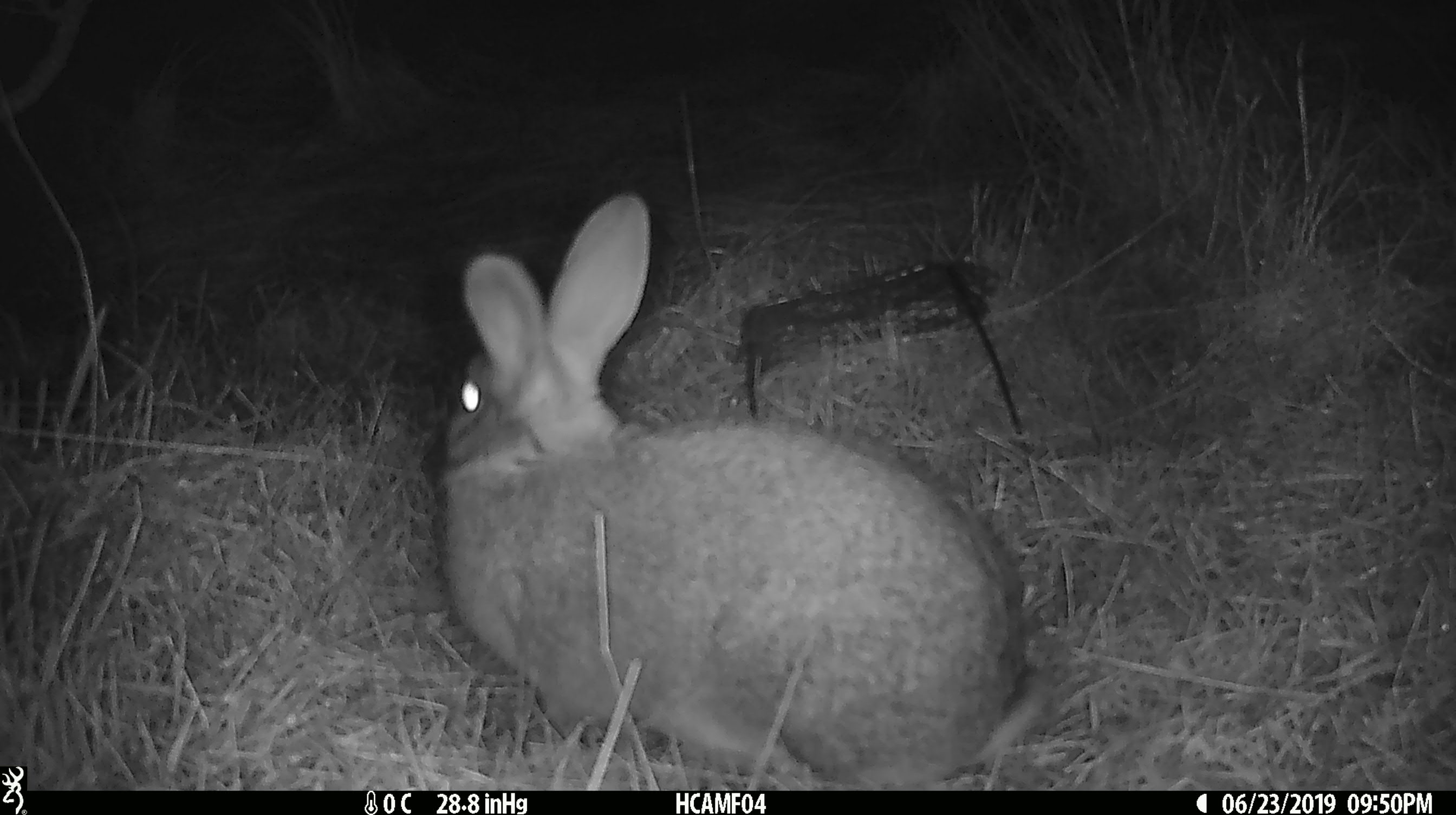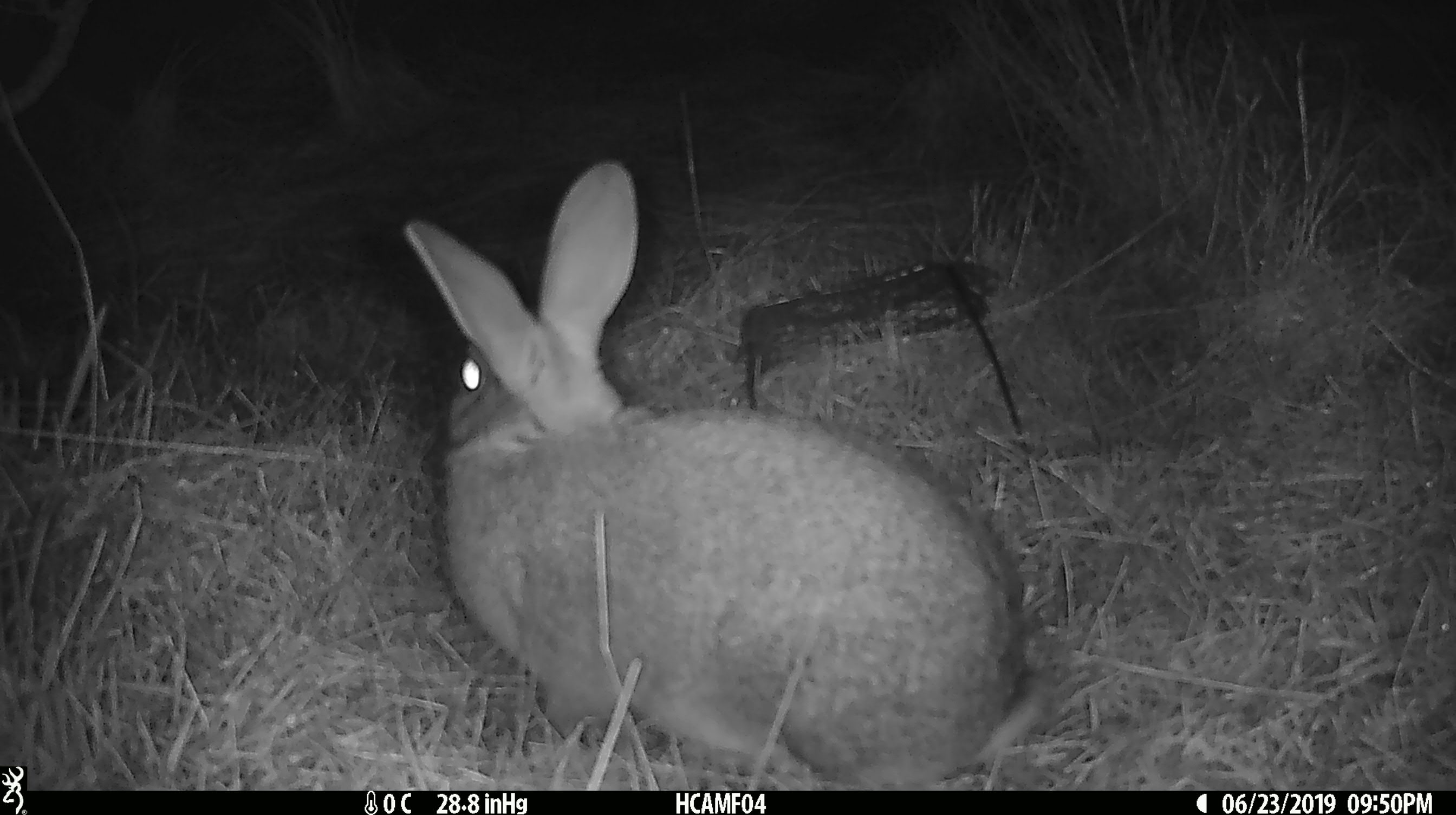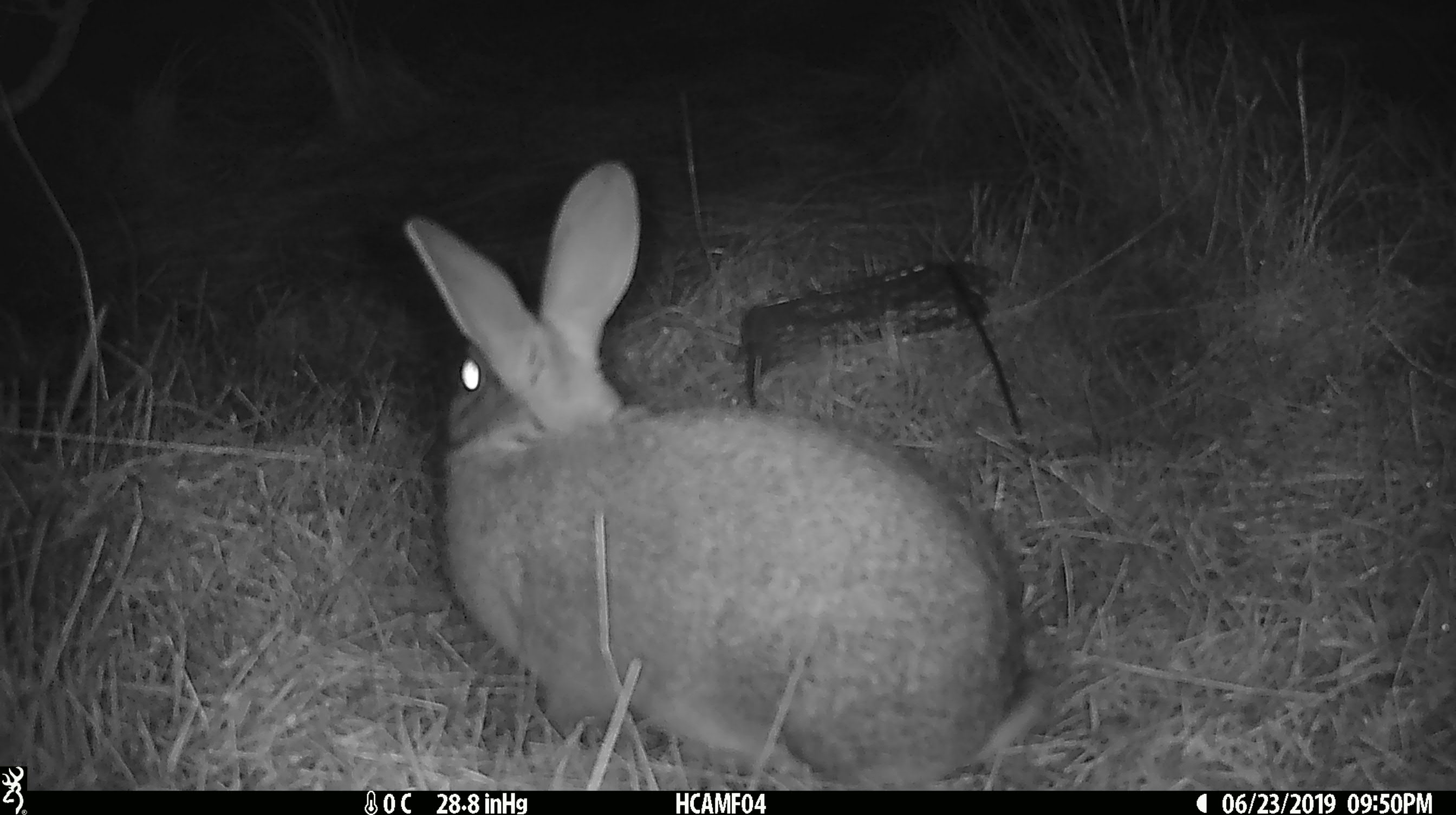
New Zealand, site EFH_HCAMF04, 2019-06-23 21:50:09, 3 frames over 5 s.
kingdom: Animalia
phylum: Chordata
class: Mammalia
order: Lagomorpha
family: Leporidae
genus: Lepus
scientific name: Lepus europaeus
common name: brown hare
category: hare